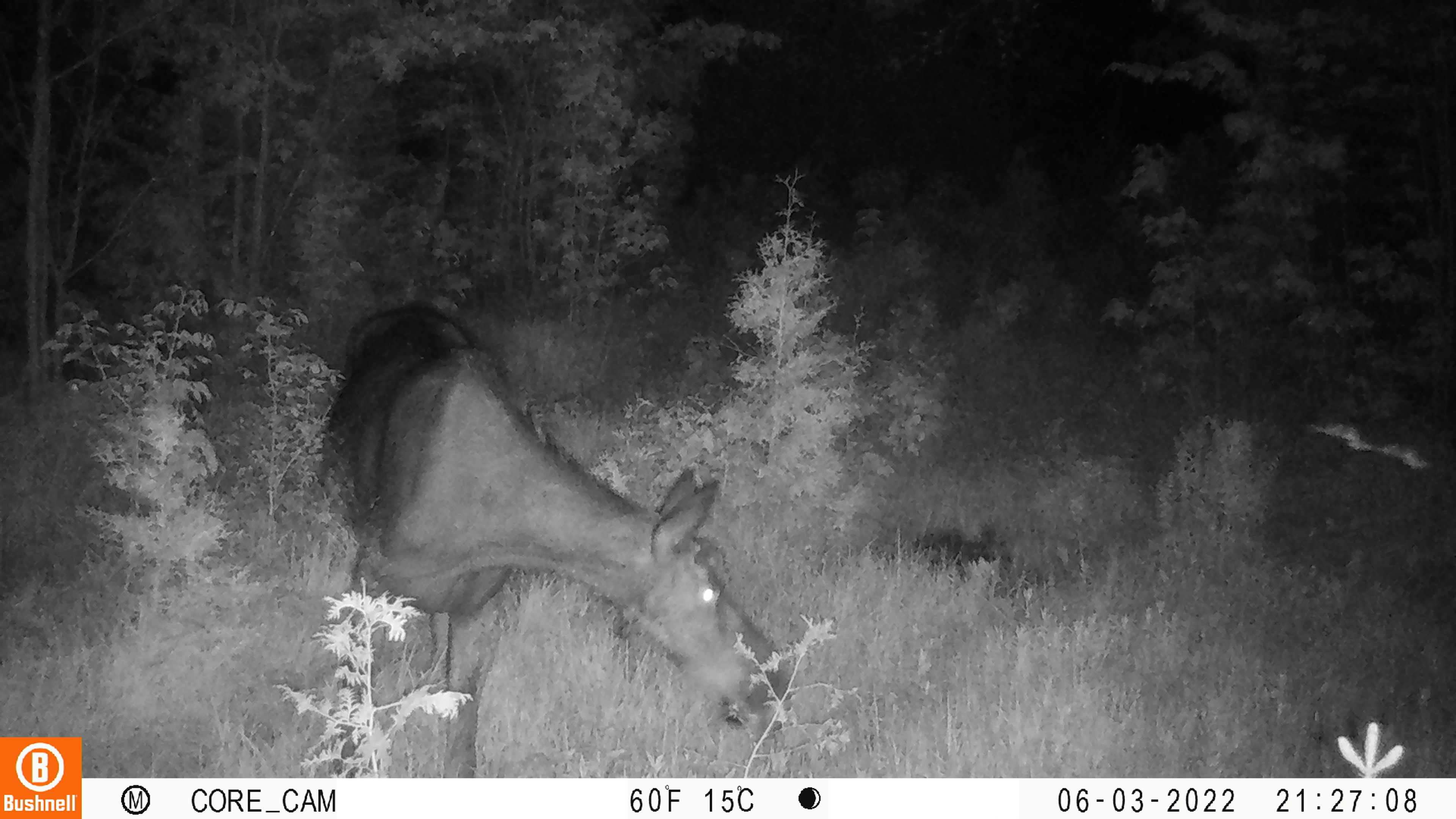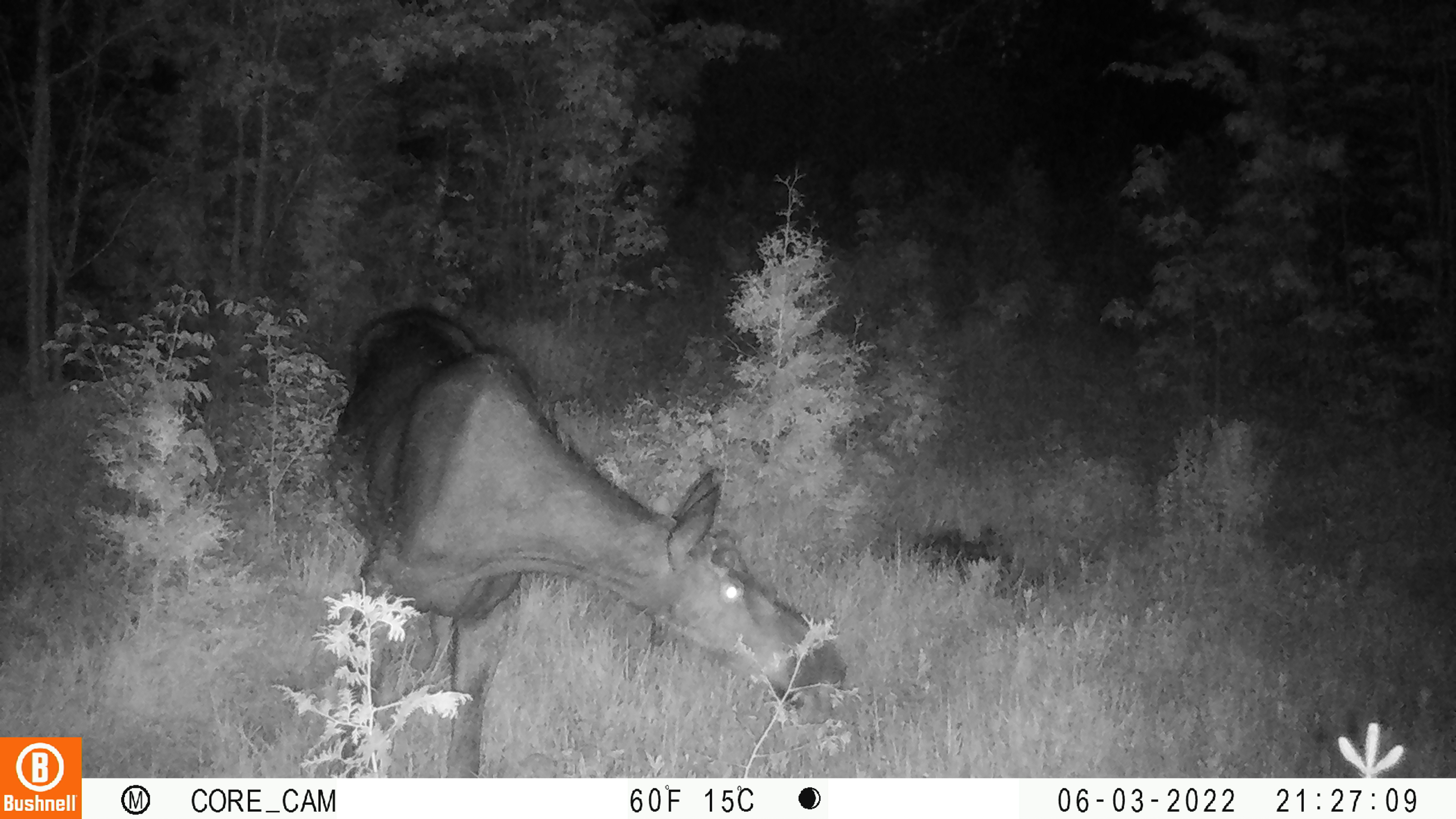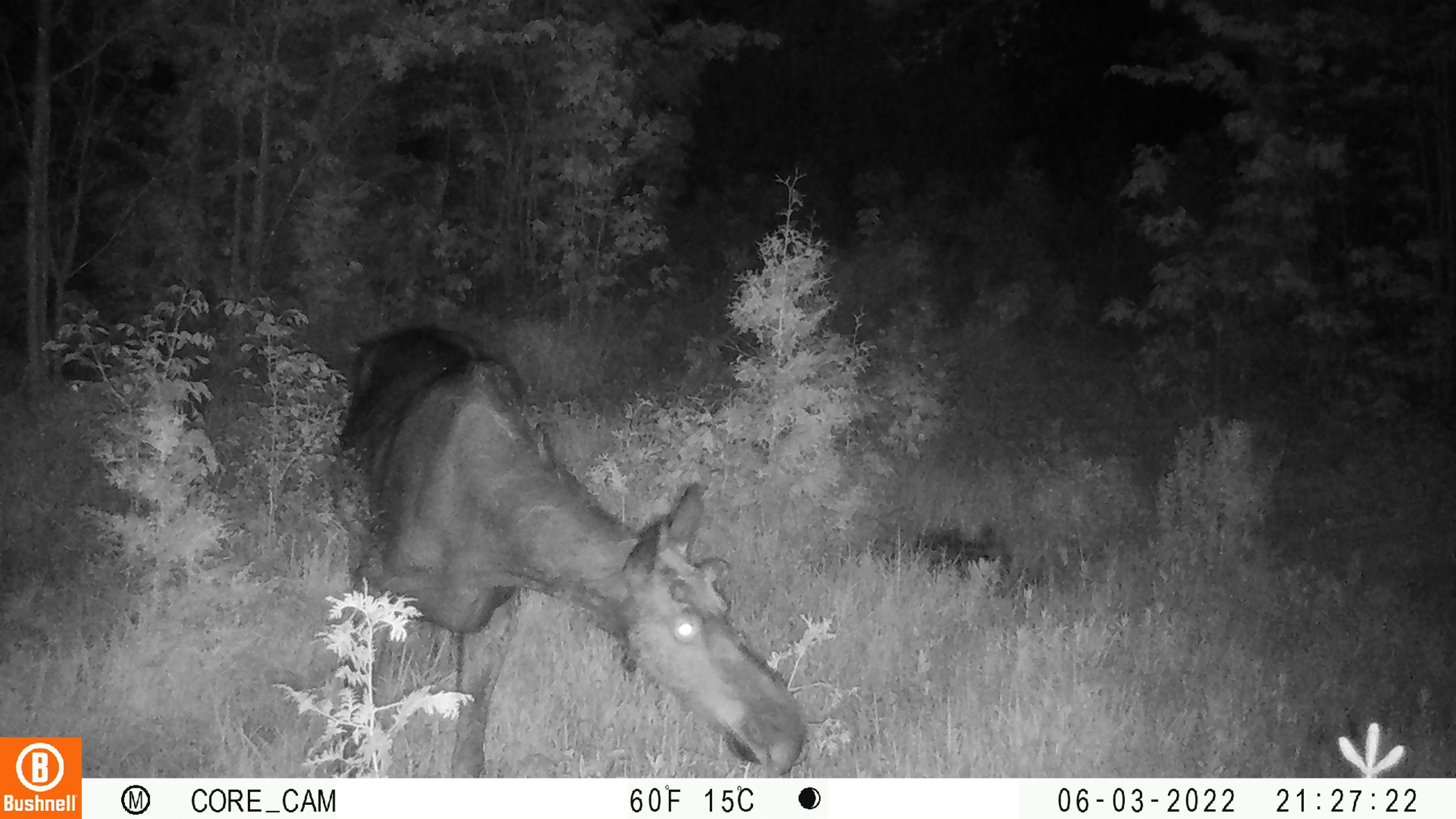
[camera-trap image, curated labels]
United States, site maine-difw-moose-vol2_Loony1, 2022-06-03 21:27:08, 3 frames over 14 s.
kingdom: Animalia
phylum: Chordata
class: Mammalia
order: Artiodactyla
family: Cervidae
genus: Alces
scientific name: Alces alces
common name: moose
Moose (Alces alces).